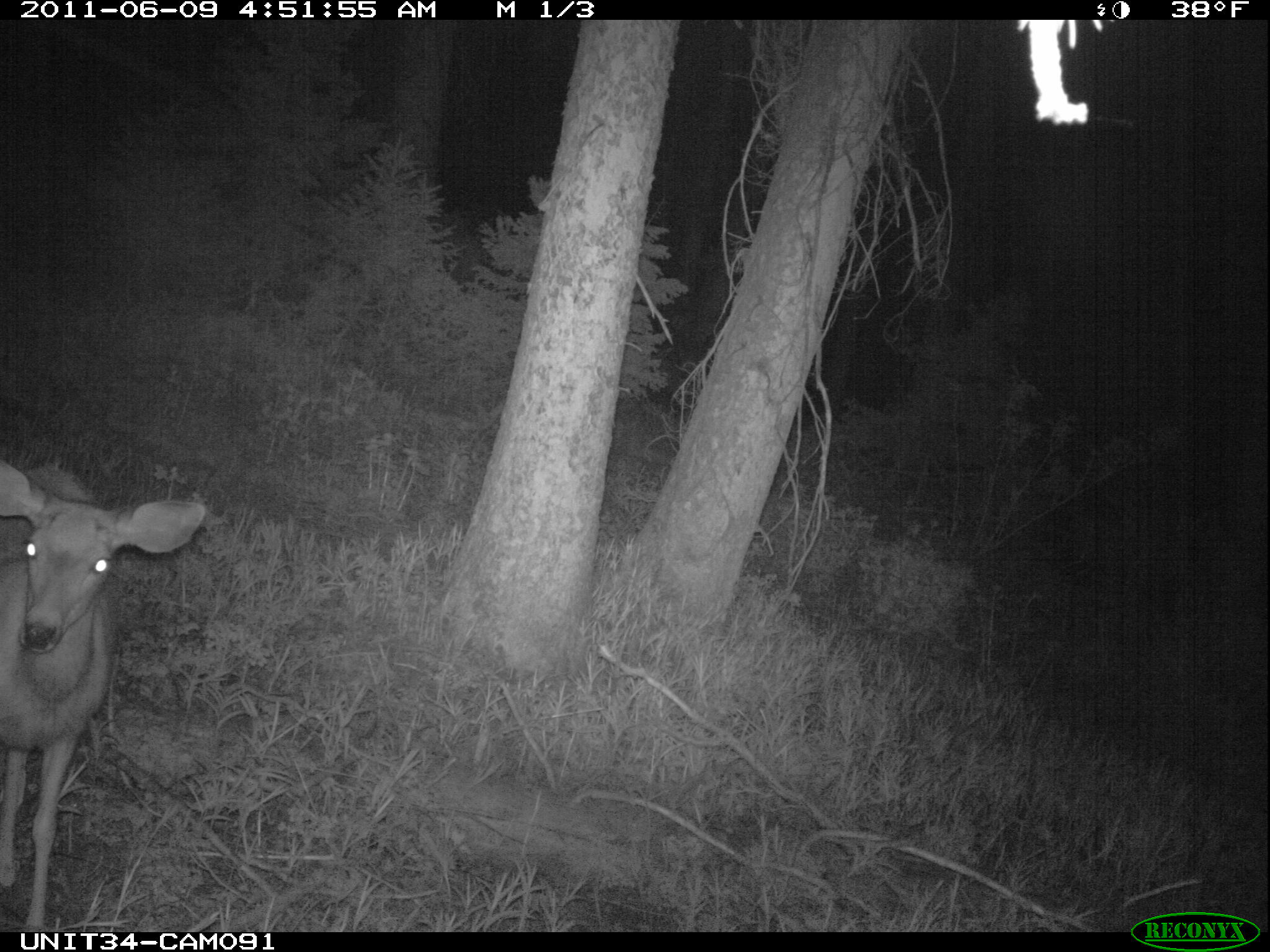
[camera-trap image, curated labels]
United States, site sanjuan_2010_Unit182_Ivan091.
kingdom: Animalia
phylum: Chordata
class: Mammalia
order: Artiodactyla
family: Cervidae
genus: Odocoileus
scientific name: Odocoileus hemionus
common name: mule deer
Odocoileus hemionus (mule deer).